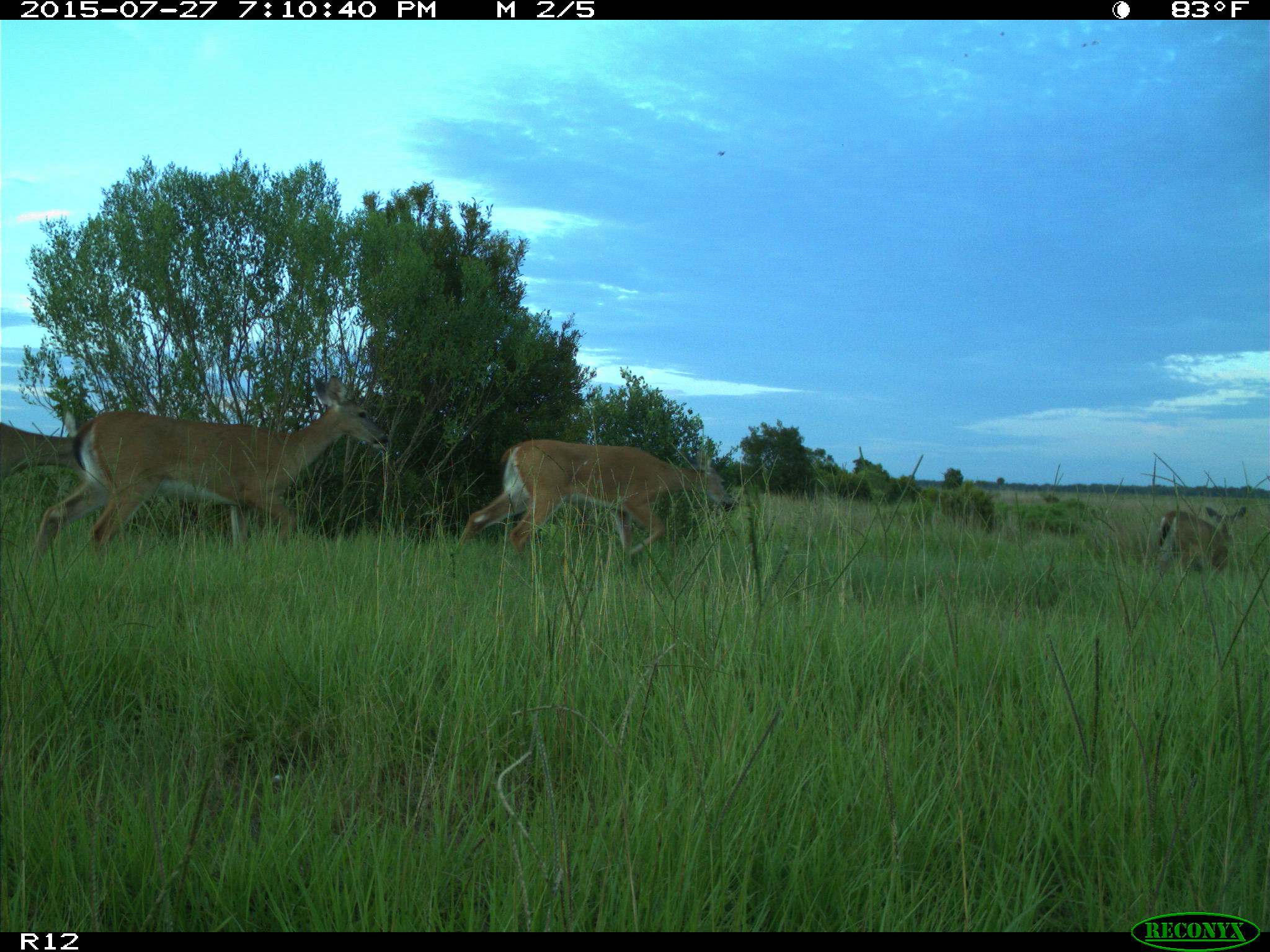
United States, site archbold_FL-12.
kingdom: Animalia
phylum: Chordata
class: Mammalia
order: Artiodactyla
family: Cervidae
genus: Odocoileus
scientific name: Odocoileus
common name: deer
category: unidentified deer